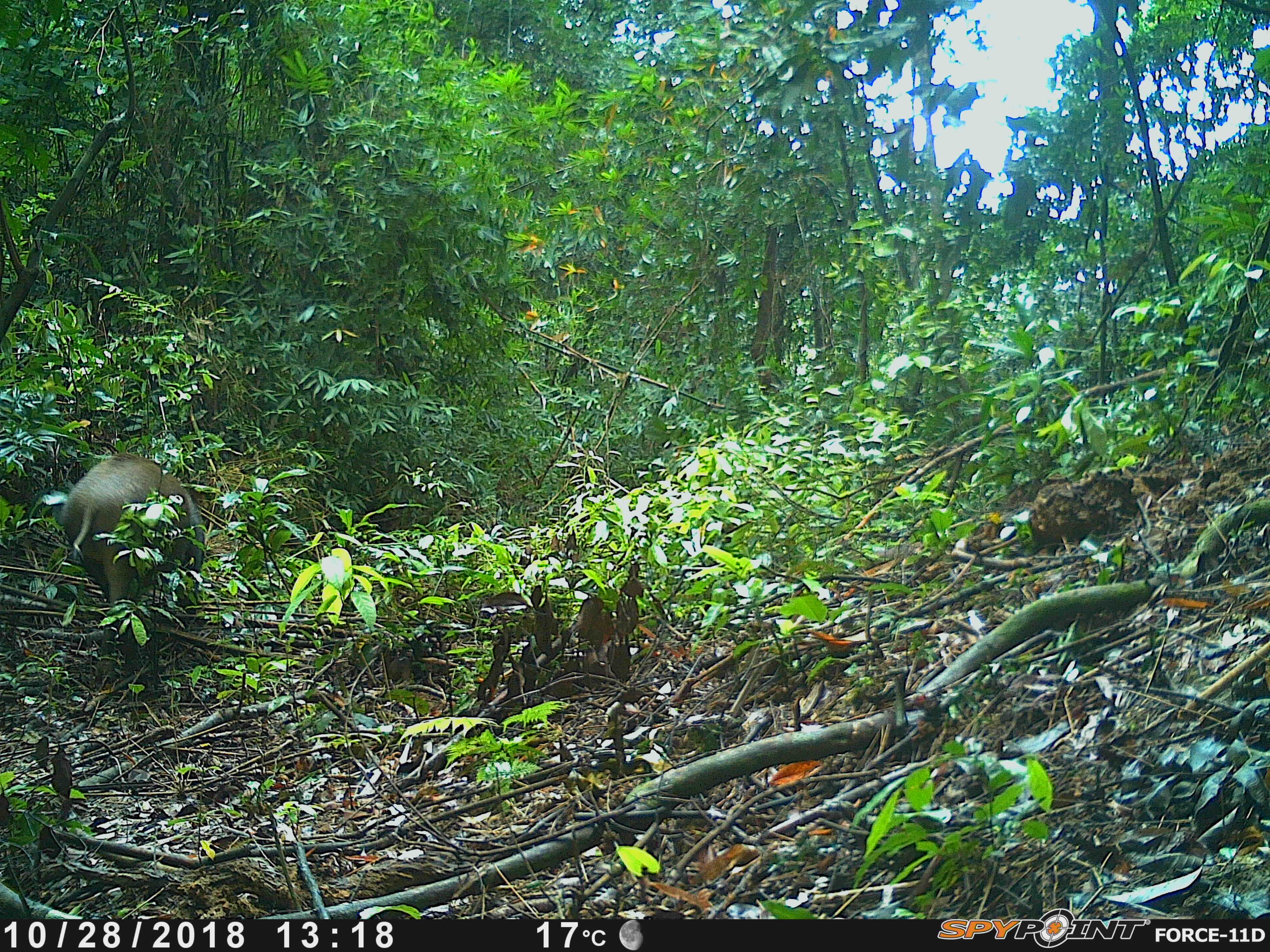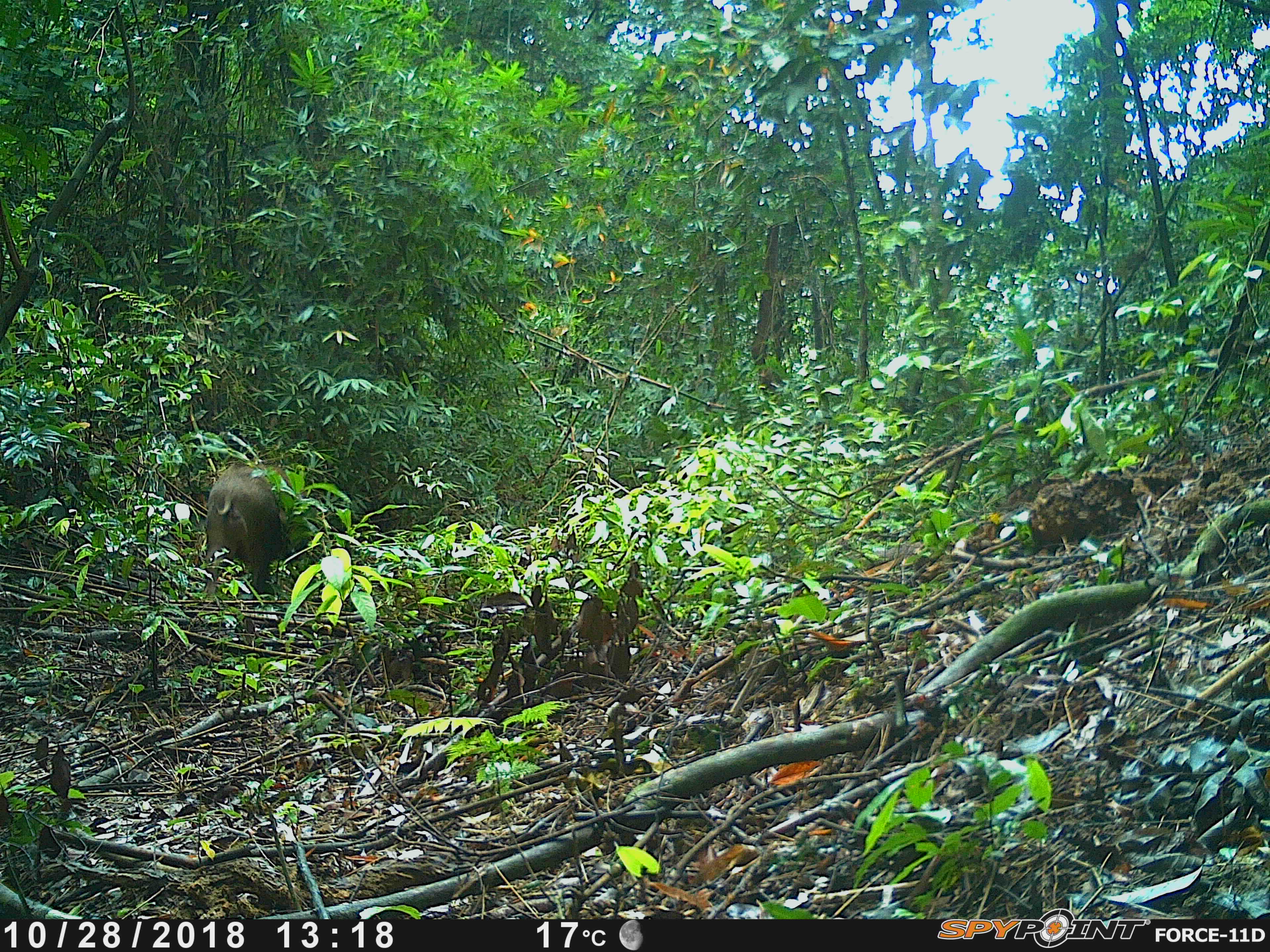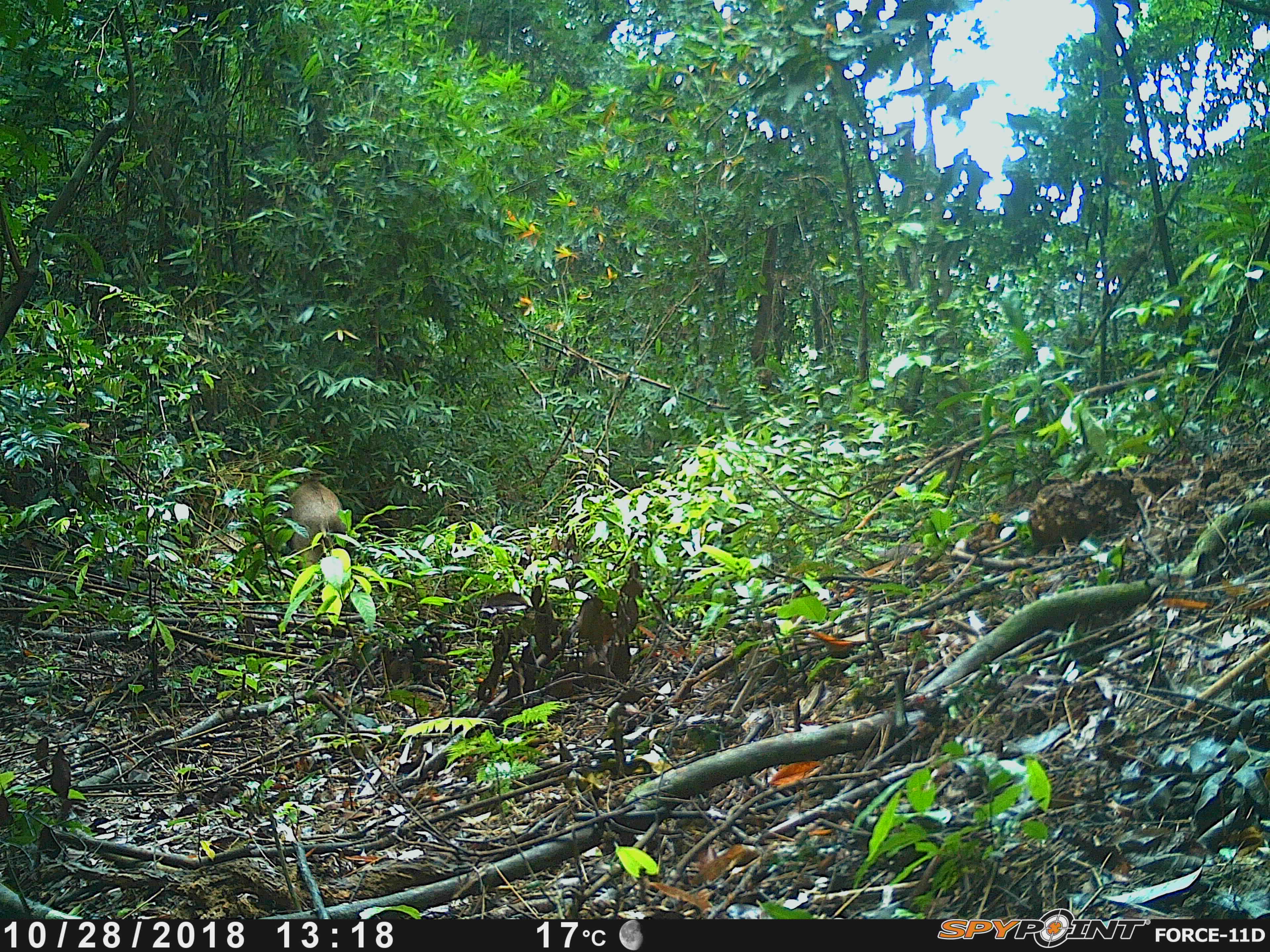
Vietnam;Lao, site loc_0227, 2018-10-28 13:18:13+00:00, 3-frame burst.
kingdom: Animalia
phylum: Chordata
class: Mammalia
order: Artiodactyla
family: Suidae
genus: Sus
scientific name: Sus scrofa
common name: eurasian wild pig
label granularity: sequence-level